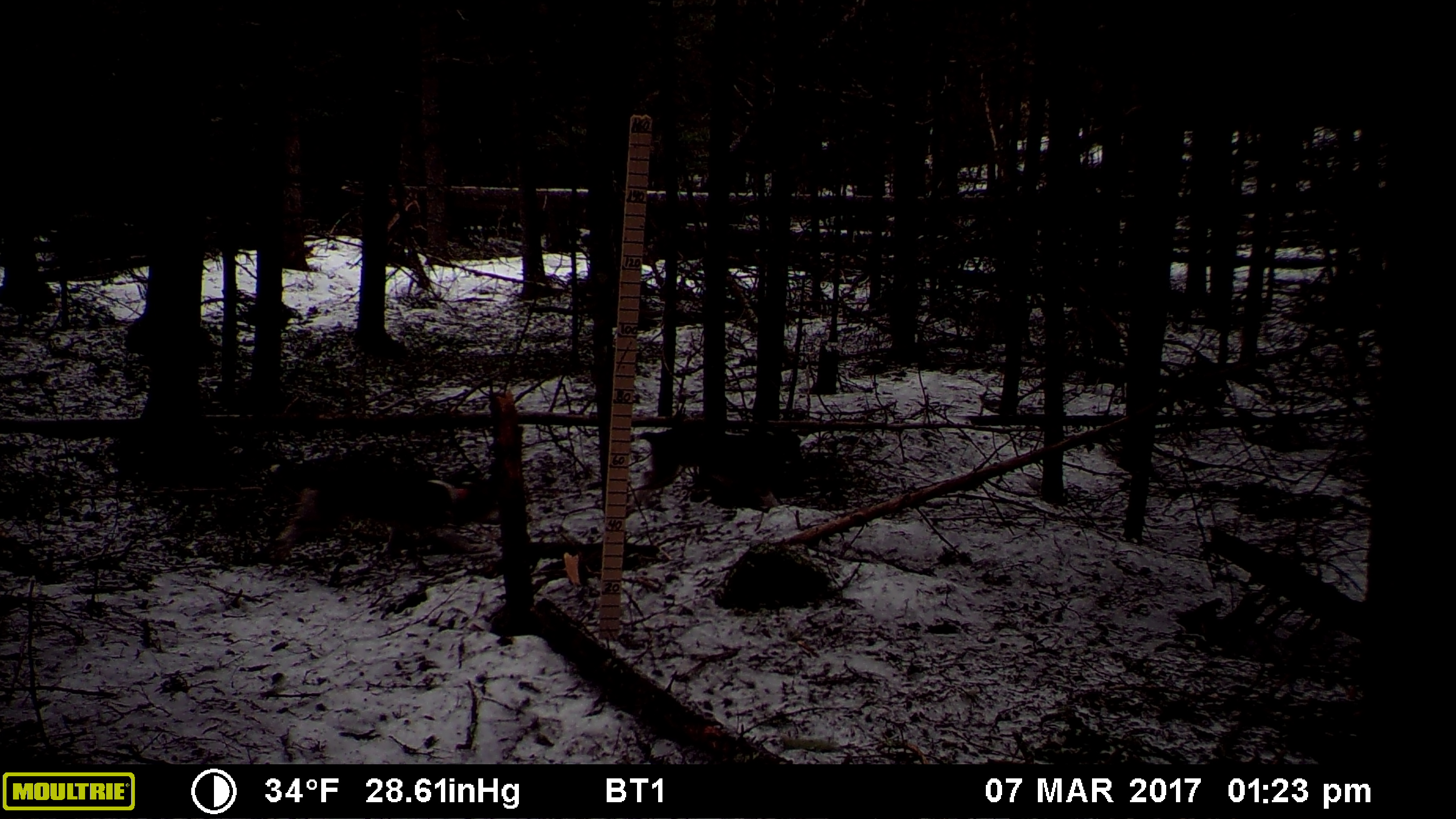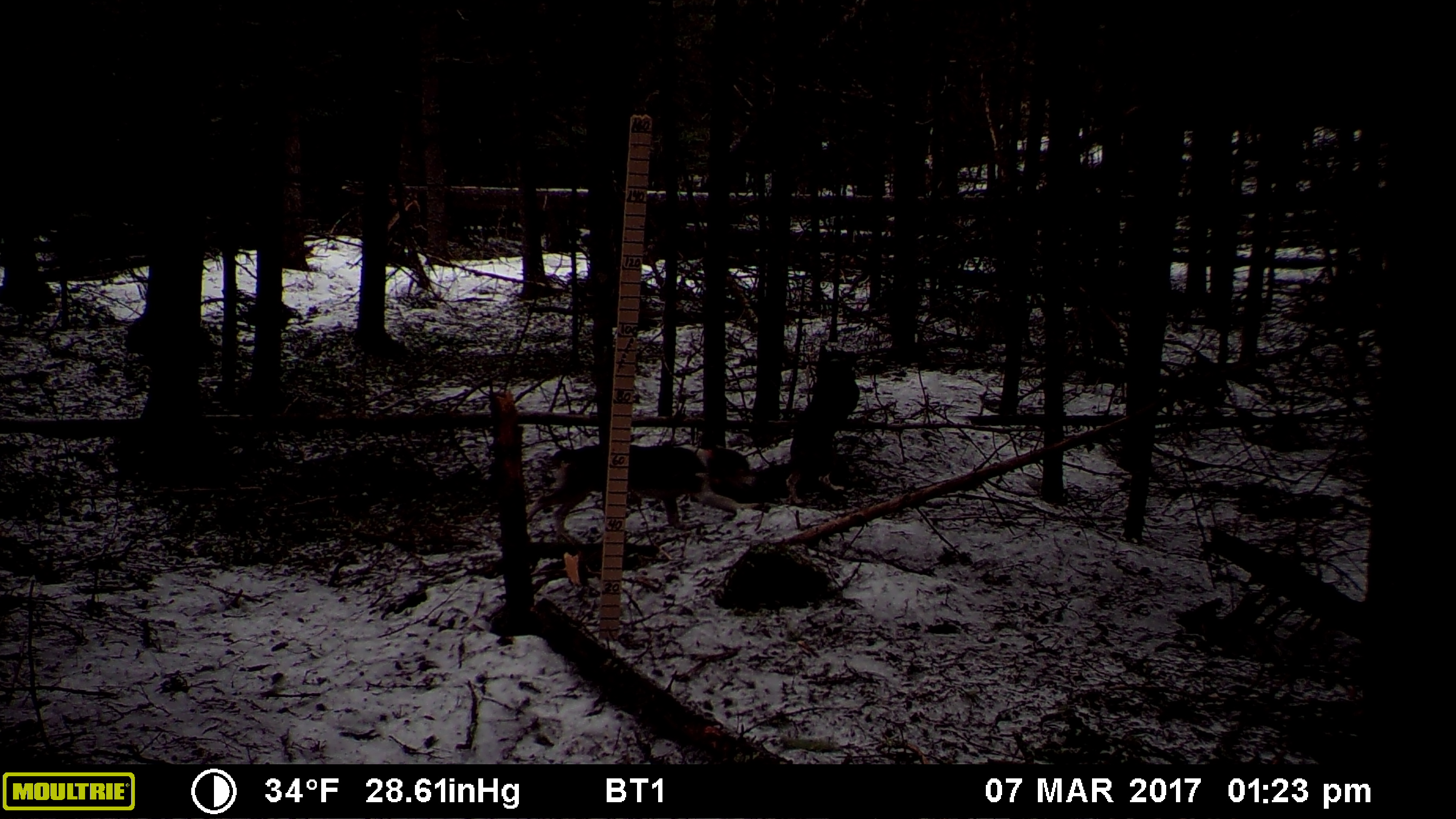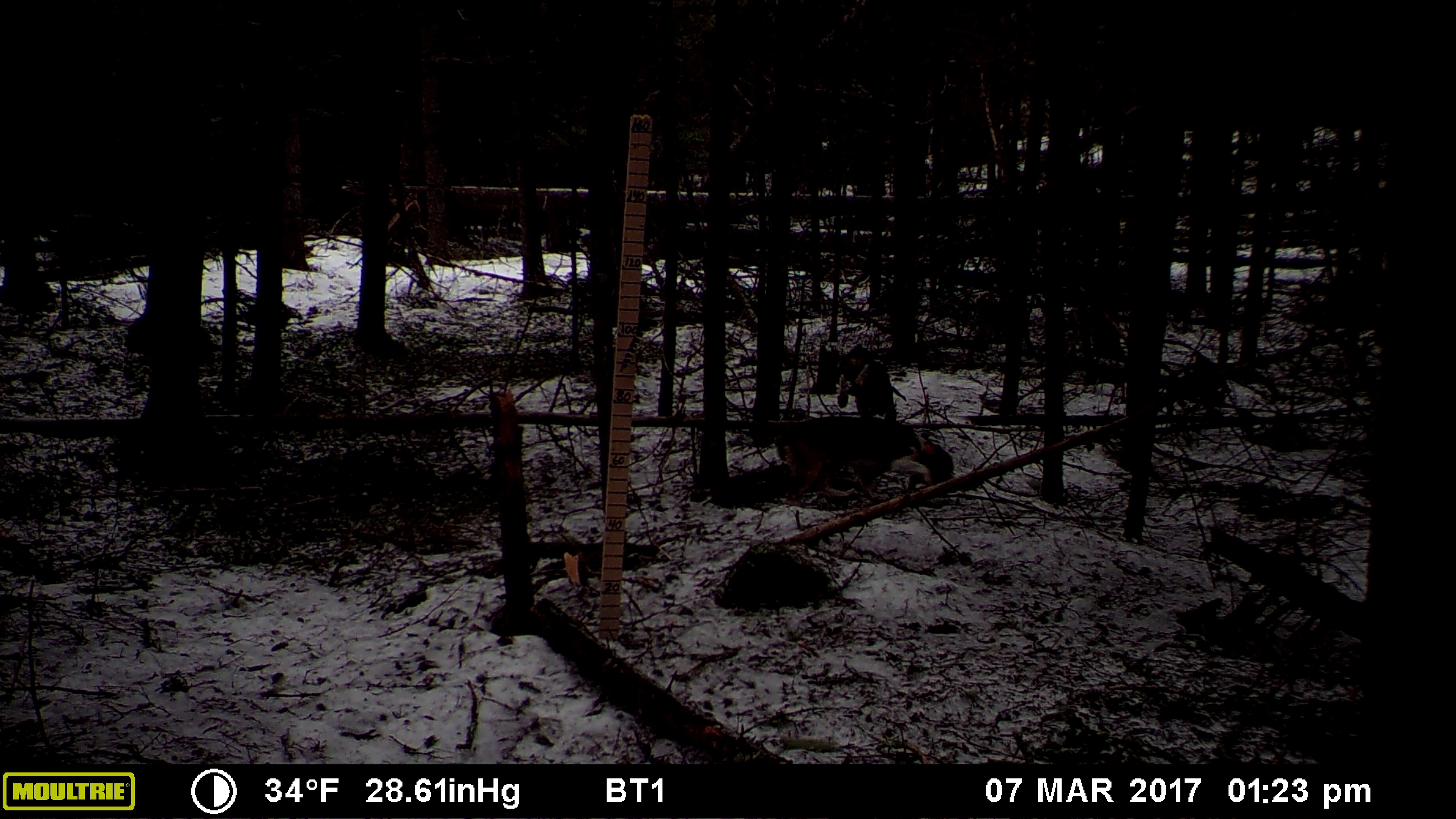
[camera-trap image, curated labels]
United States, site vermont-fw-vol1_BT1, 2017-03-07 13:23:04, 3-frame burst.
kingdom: Animalia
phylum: Chordata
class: Mammalia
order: Carnivora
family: Canidae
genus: Canis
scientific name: Canis familiaris familiaris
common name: domestic dog